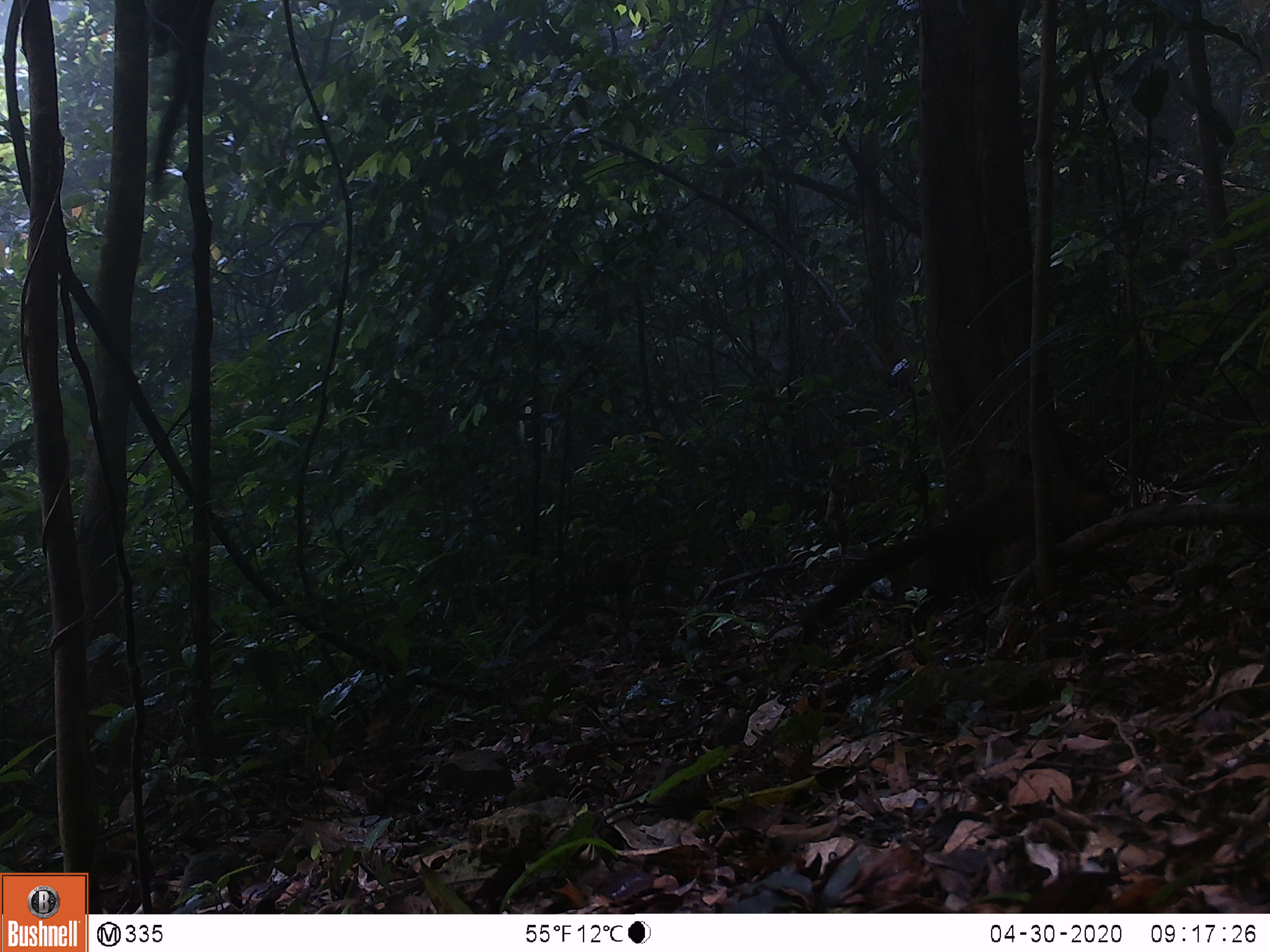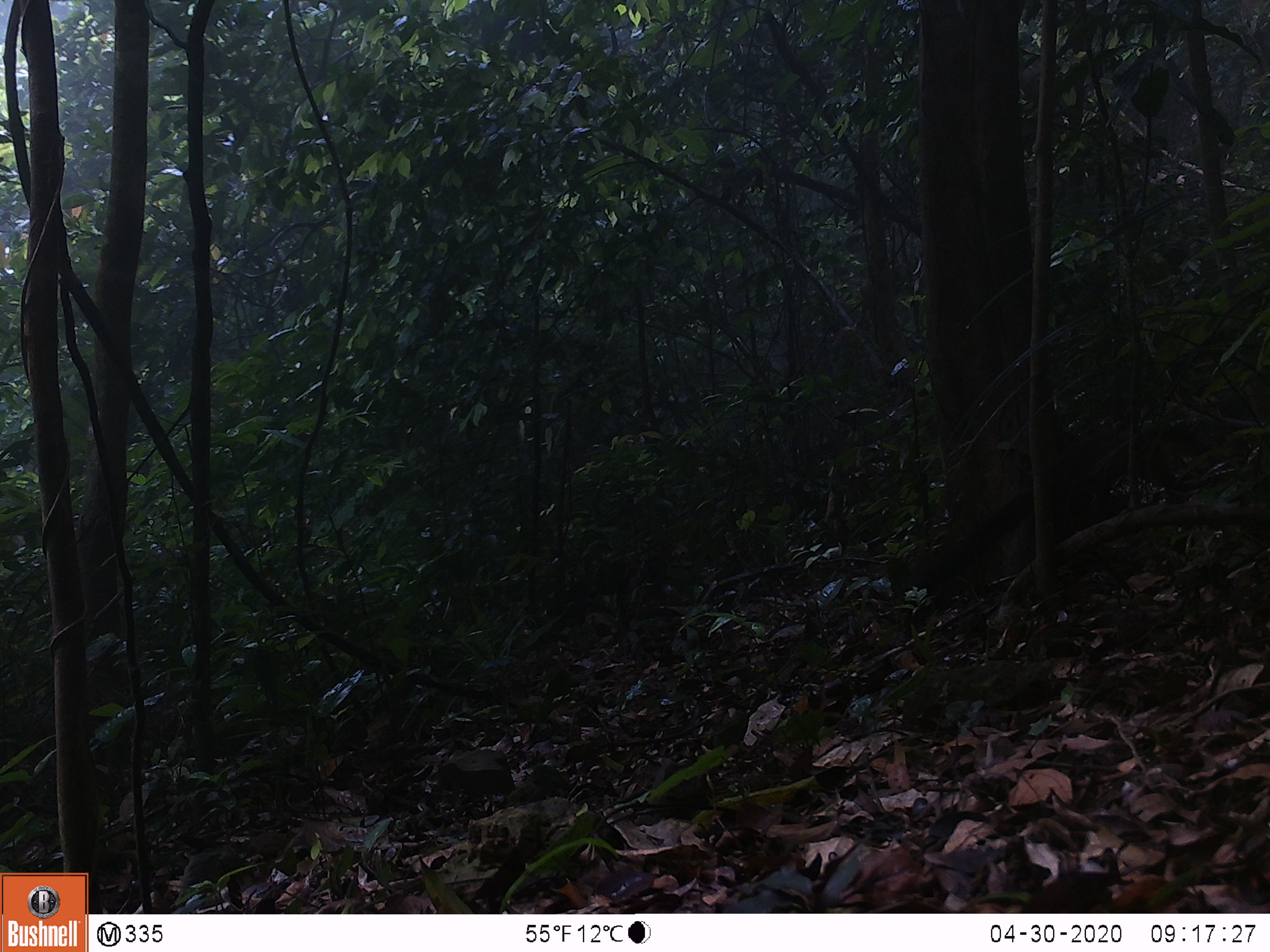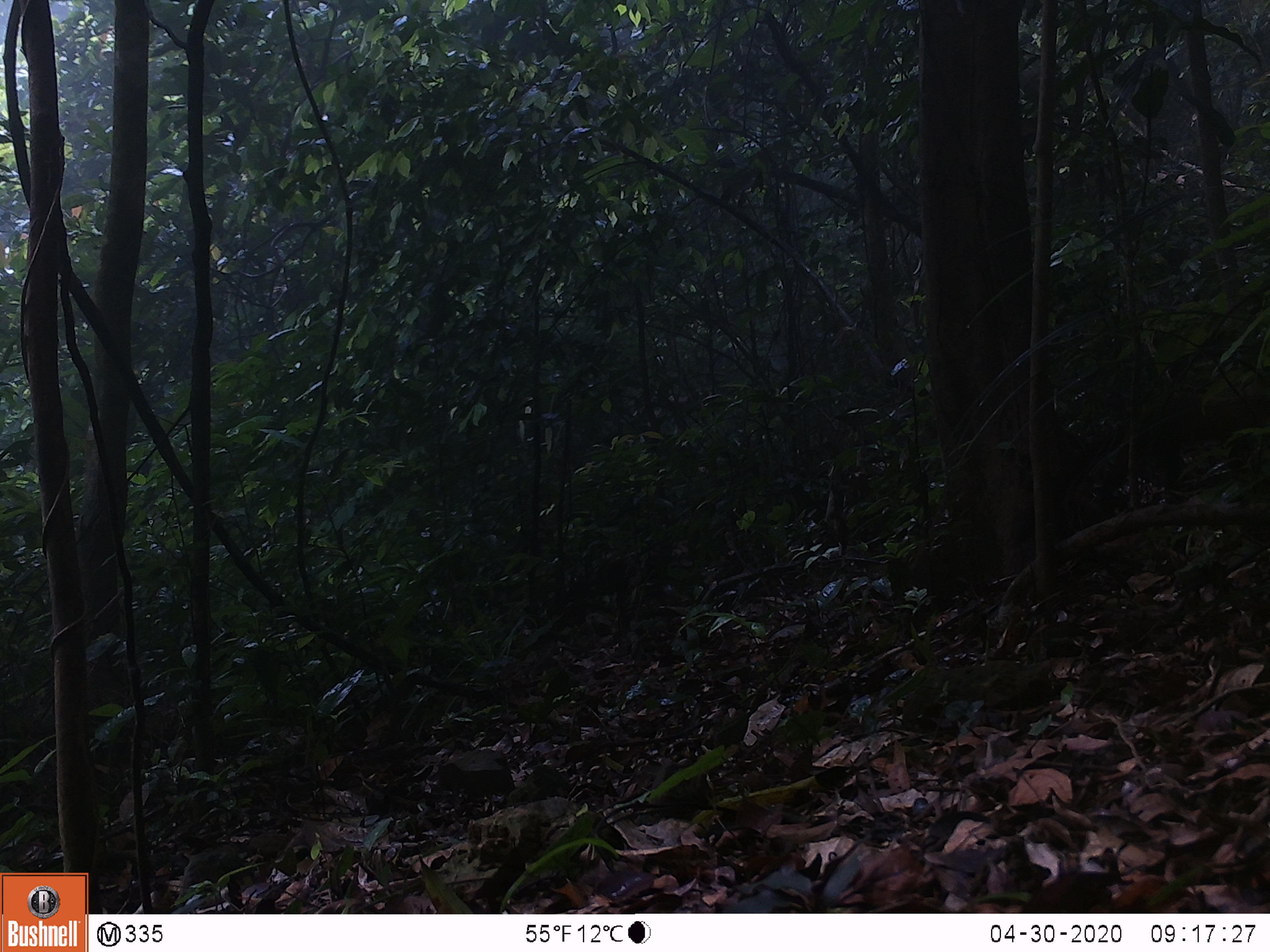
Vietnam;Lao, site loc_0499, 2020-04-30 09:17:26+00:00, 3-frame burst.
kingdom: Animalia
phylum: Chordata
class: Mammalia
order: Carnivora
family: Mustelidae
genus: Martes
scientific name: Martes flavigula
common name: yellow-throated marten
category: yellow throated marten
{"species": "yellow throated marten (yellow-throated marten) (Martes flavigula)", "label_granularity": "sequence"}